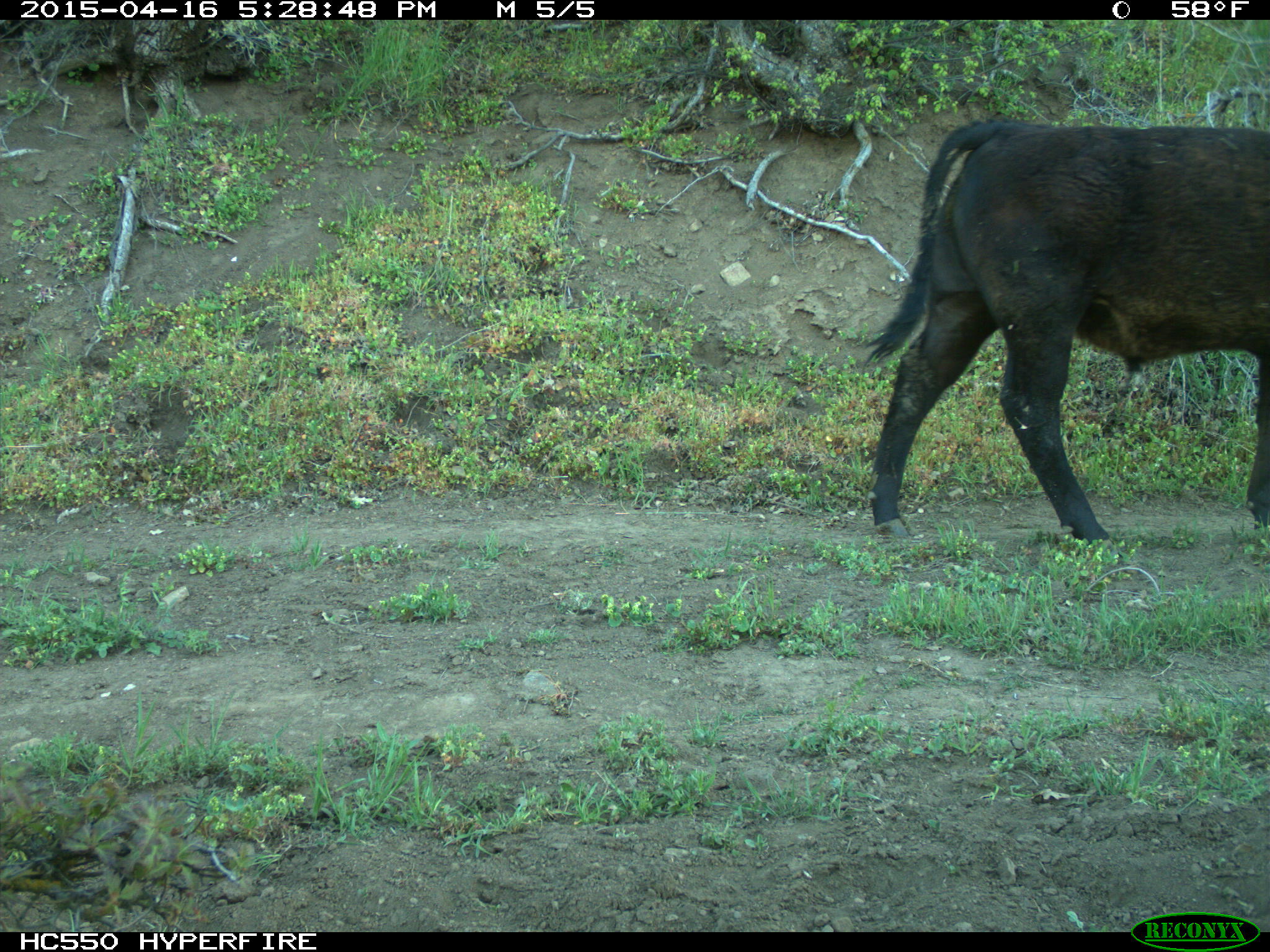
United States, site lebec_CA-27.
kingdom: Animalia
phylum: Chordata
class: Mammalia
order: Artiodactyla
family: Bovidae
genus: Bos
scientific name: Bos taurus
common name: domestic cow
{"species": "Bos taurus (domestic cow)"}